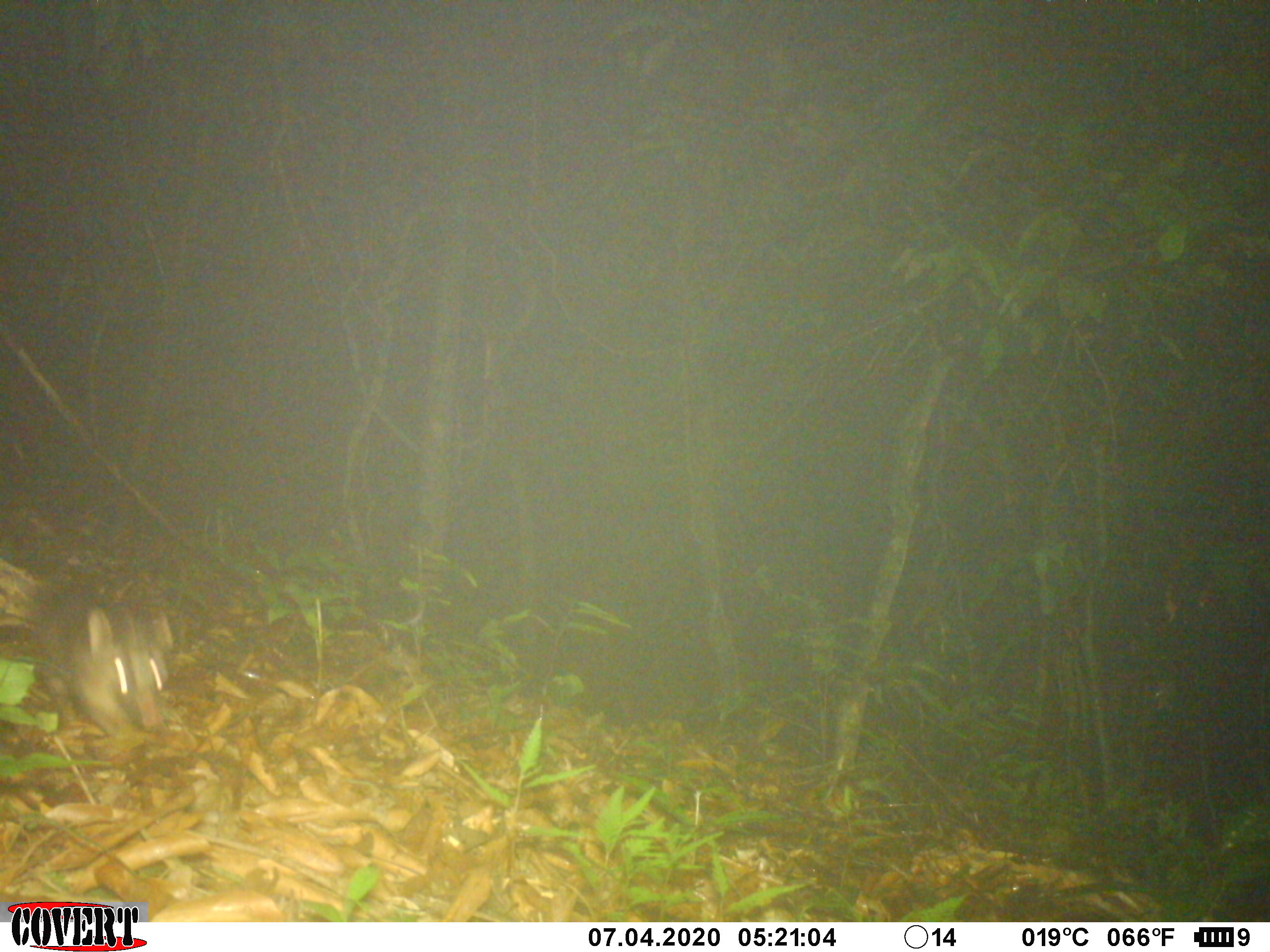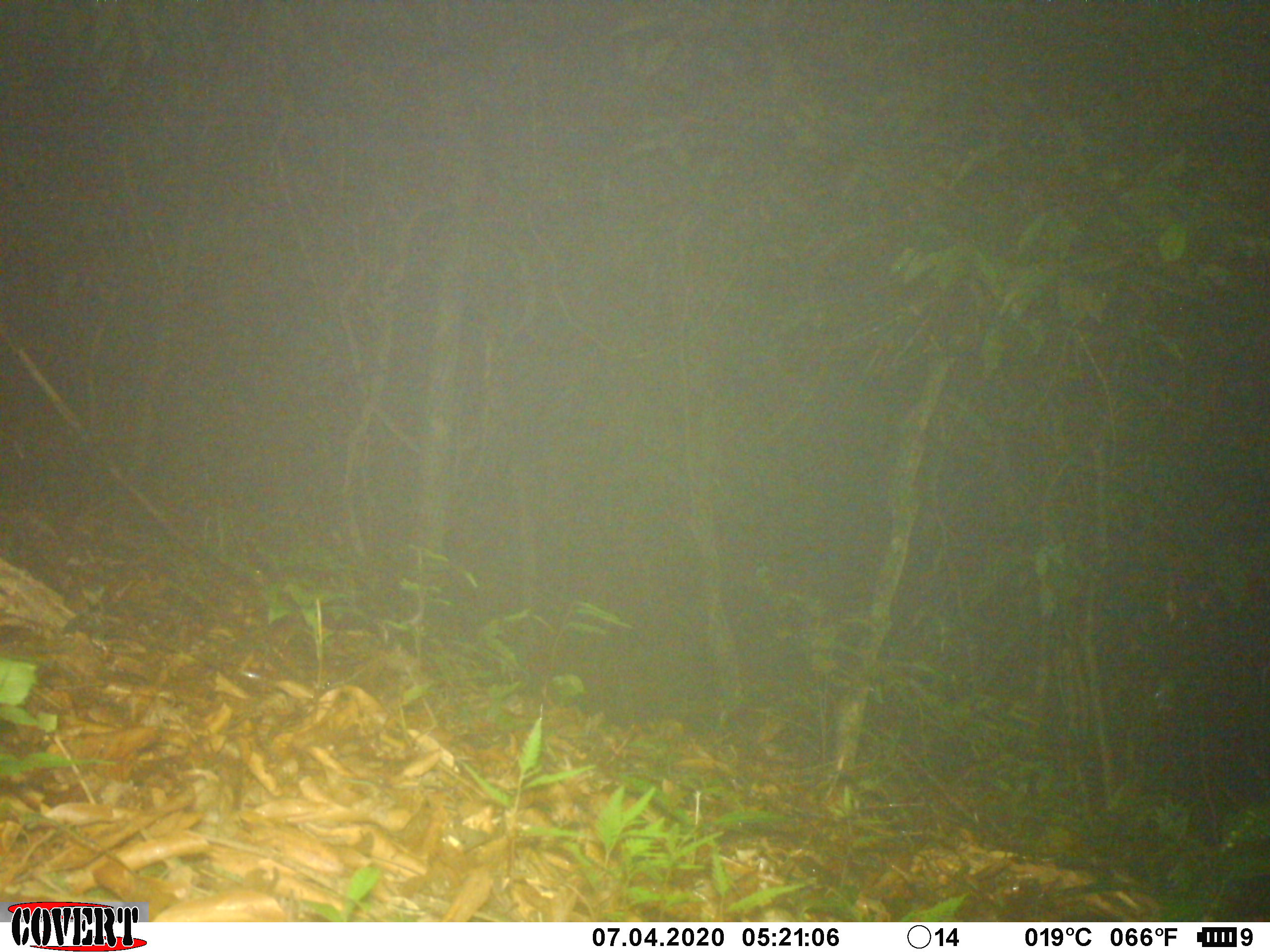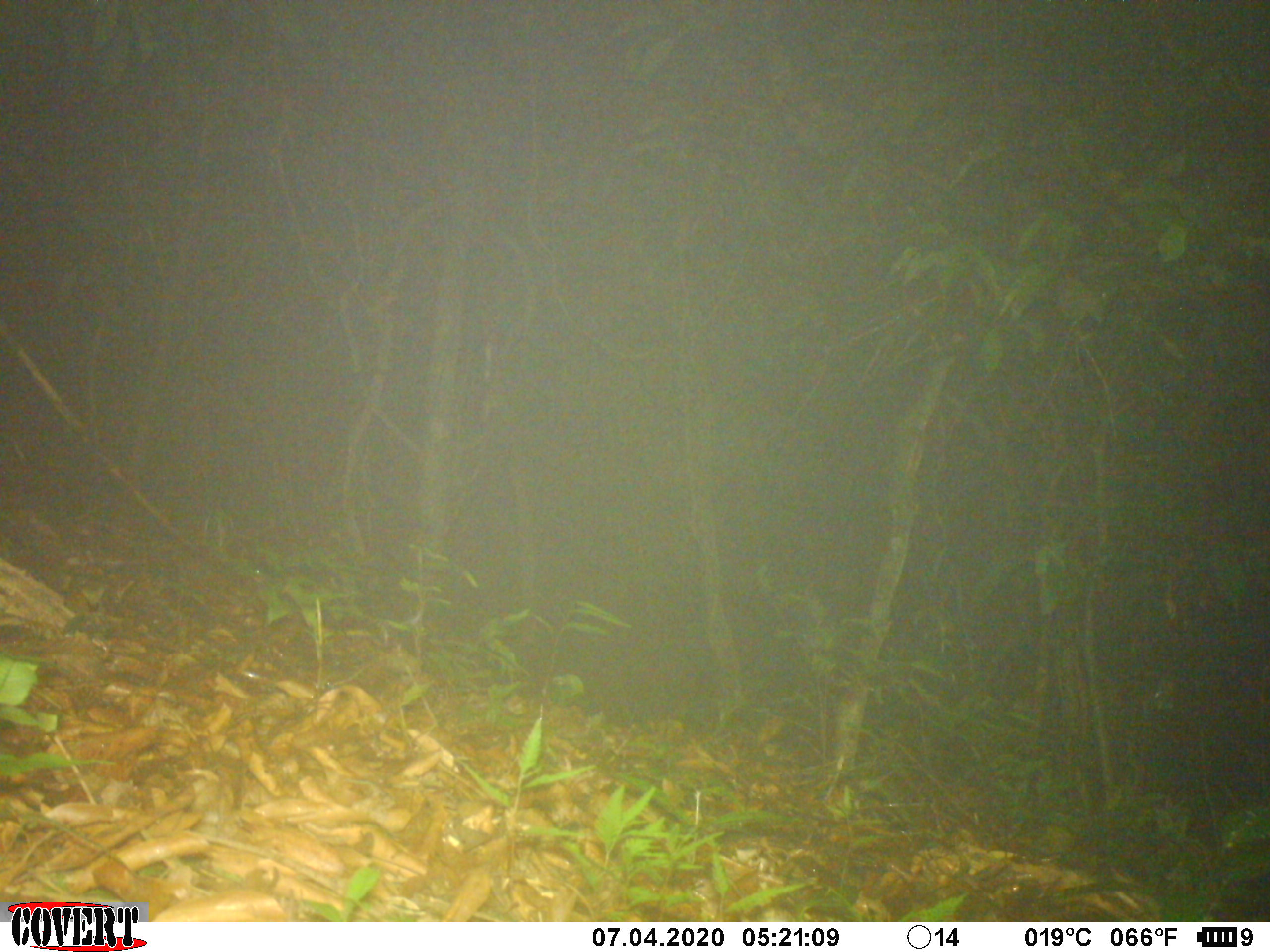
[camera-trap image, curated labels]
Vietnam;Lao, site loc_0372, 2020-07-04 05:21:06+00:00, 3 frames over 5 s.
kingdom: Animalia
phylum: Chordata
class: Mammalia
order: Carnivora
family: Mustelidae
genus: Melogale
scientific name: Melogale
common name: ferret badger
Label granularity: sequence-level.